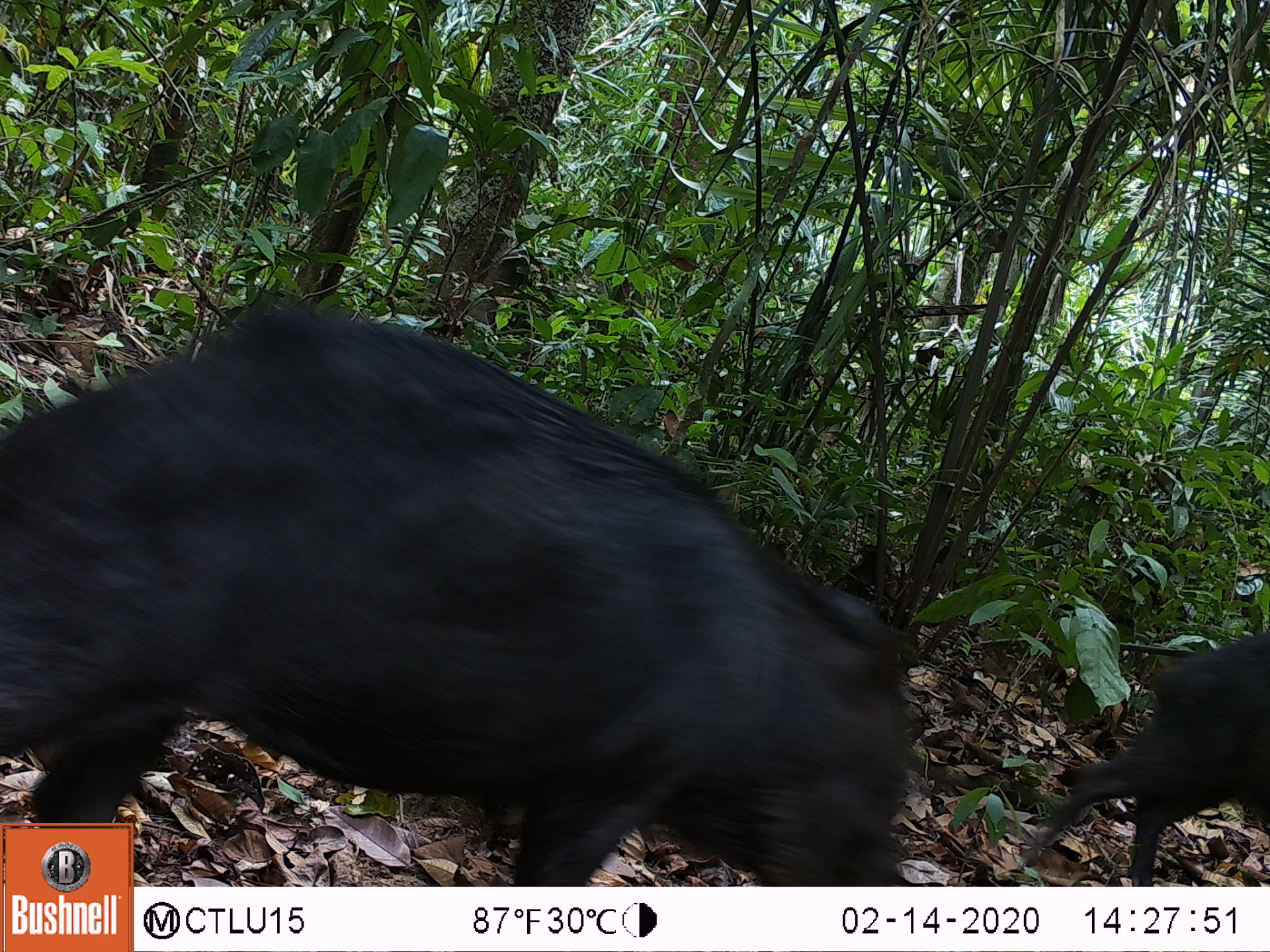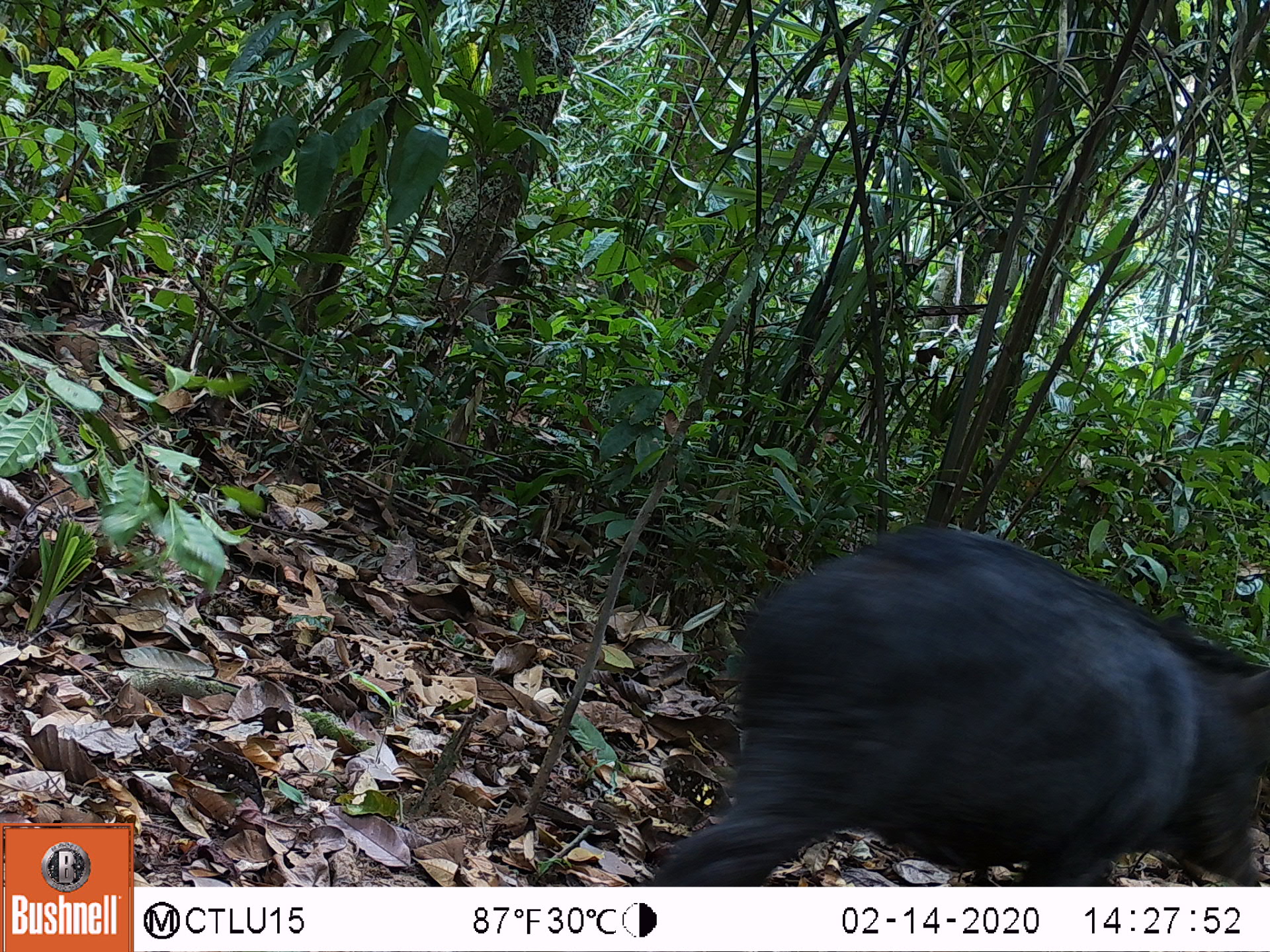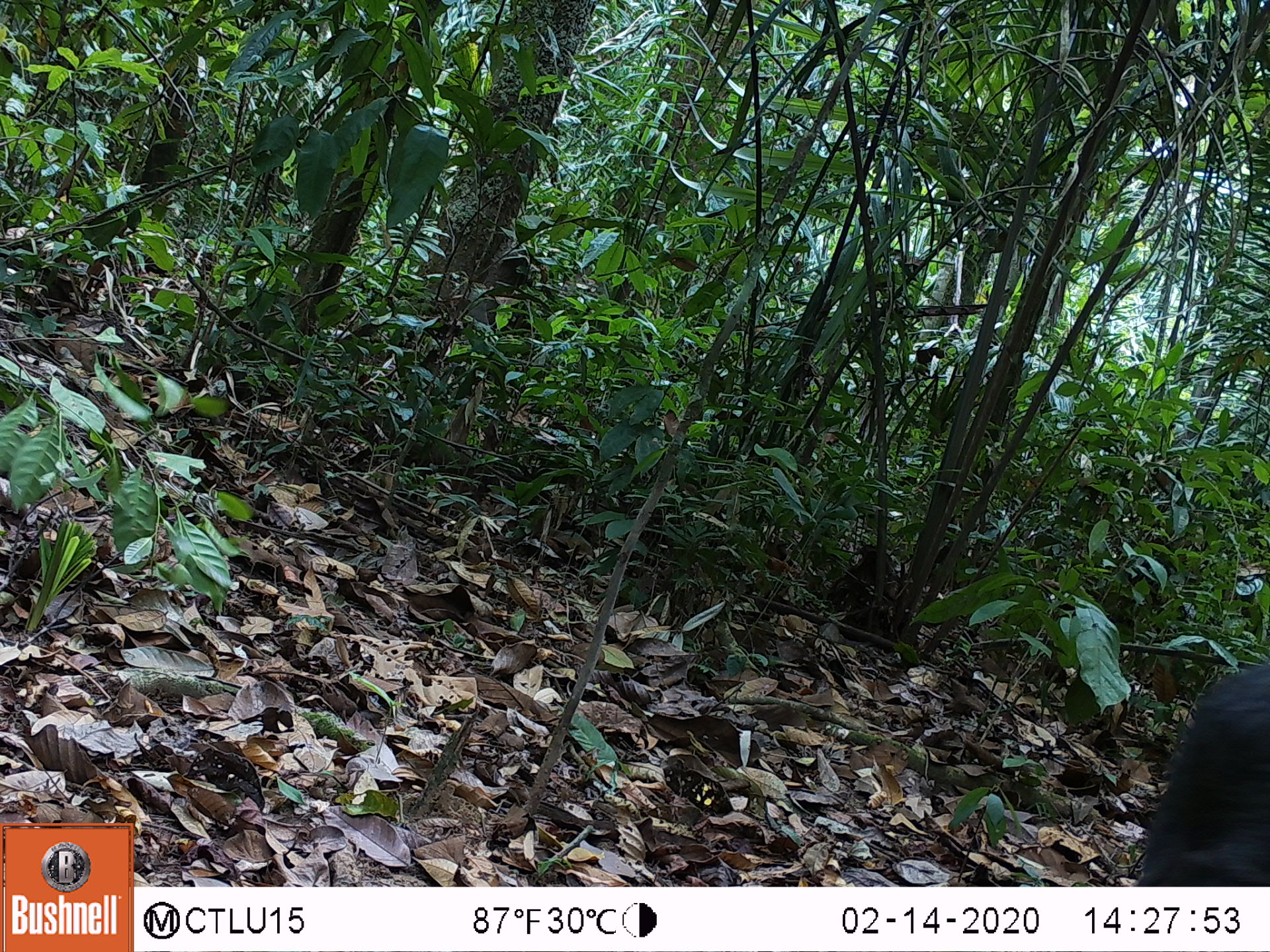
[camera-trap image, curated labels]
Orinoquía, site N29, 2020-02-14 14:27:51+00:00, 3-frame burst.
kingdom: Animalia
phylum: Chordata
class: Mammalia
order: Artiodactyla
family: Tayassuidae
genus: Tayassu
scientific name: Tayassu pecari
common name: white-lipped peccary